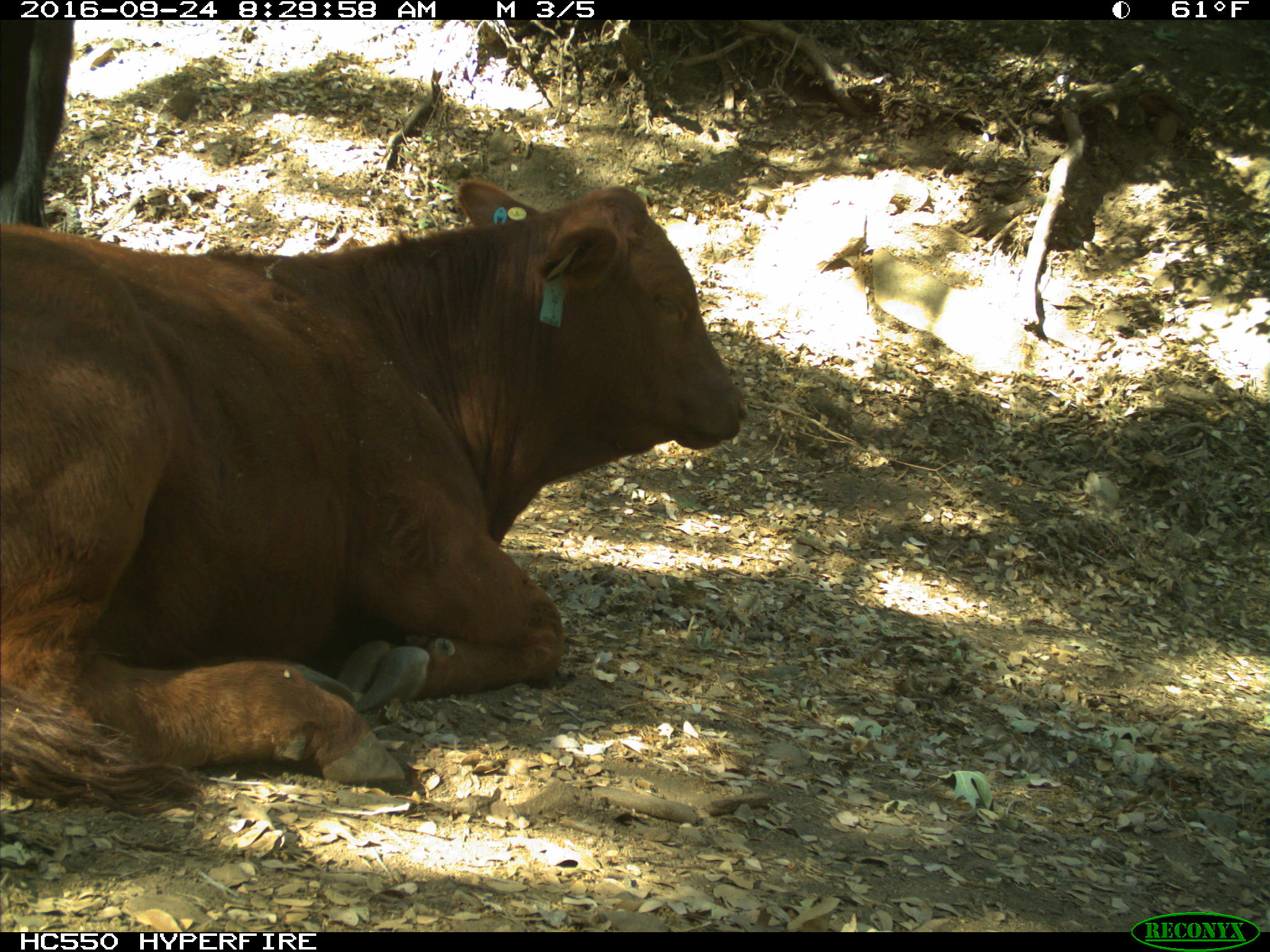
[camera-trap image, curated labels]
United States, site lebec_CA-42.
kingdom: Animalia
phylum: Chordata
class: Mammalia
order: Artiodactyla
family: Bovidae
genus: Bos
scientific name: Bos taurus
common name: domestic cow